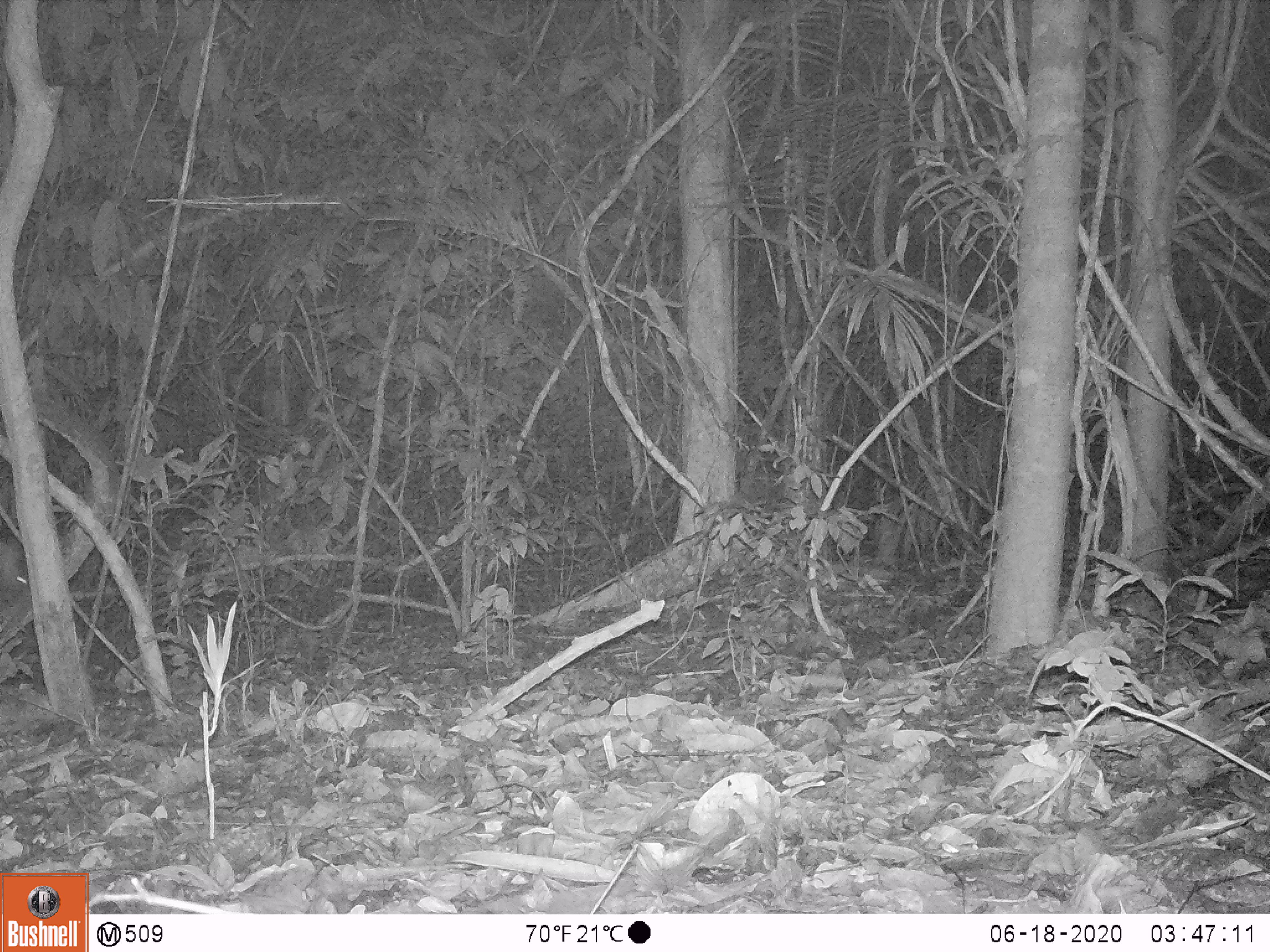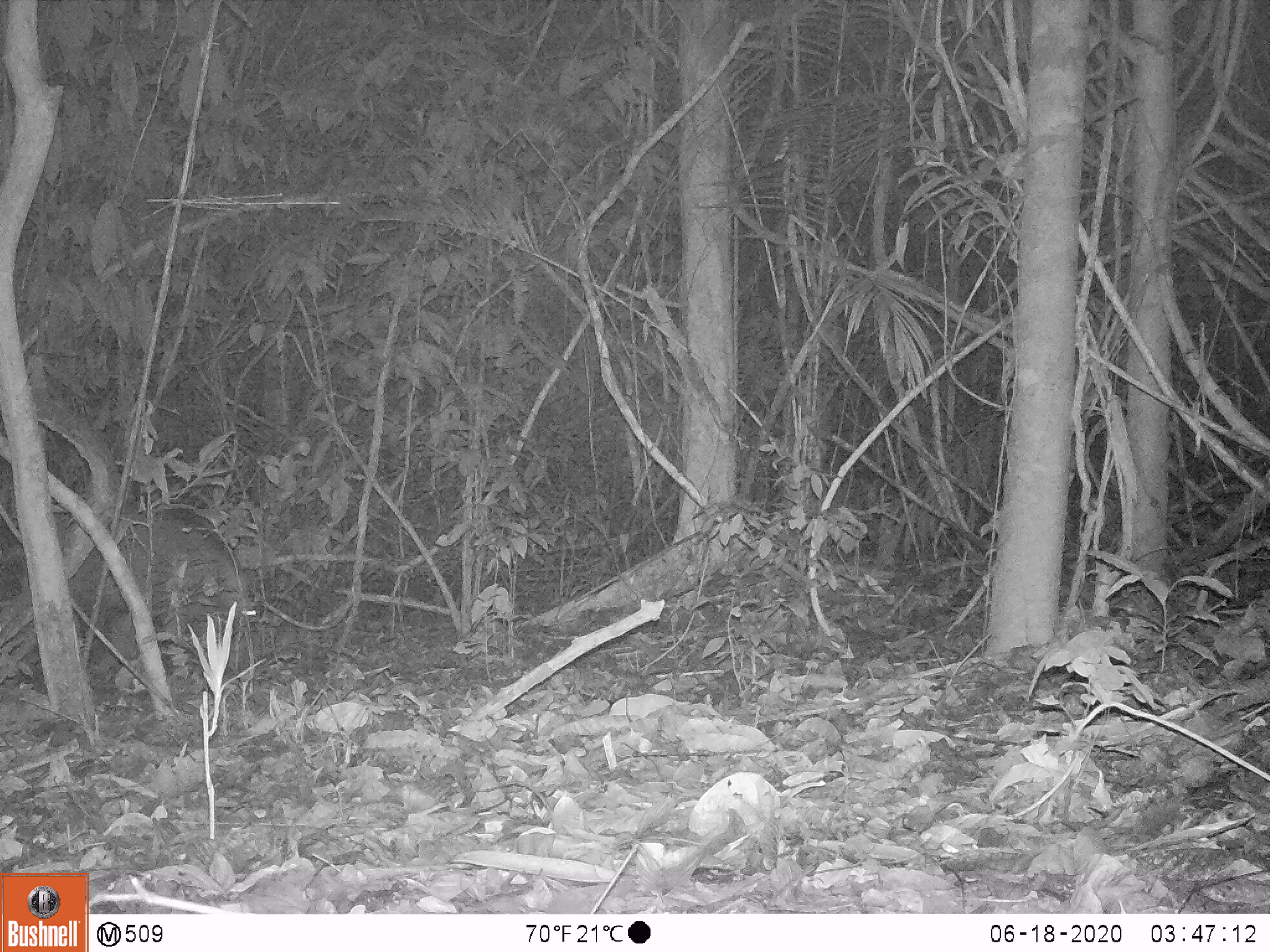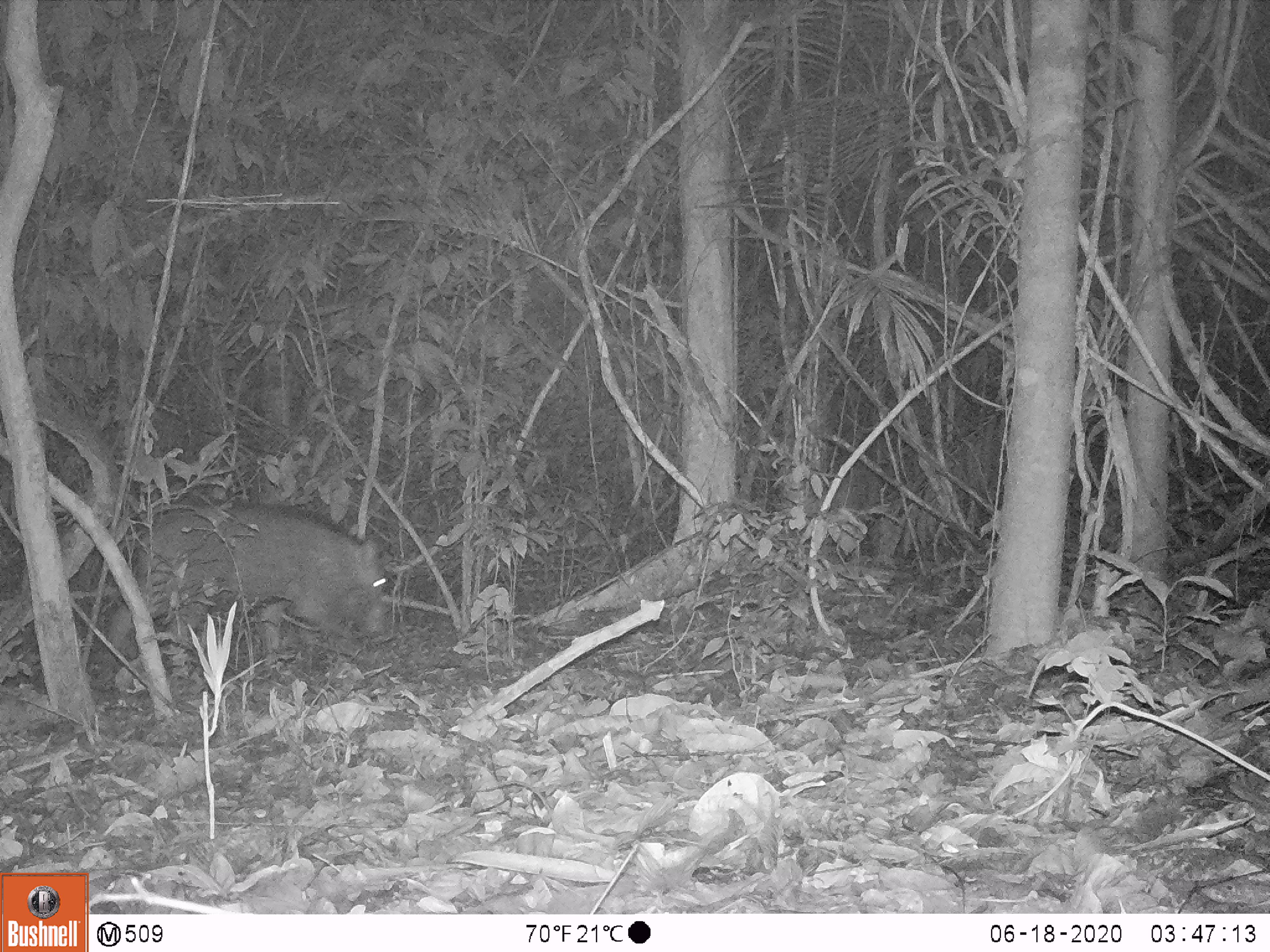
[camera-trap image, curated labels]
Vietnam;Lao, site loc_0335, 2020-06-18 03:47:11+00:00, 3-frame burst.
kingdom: Animalia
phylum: Chordata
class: Mammalia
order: Artiodactyla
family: Suidae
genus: Sus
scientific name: Sus scrofa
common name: eurasian wild pig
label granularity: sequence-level